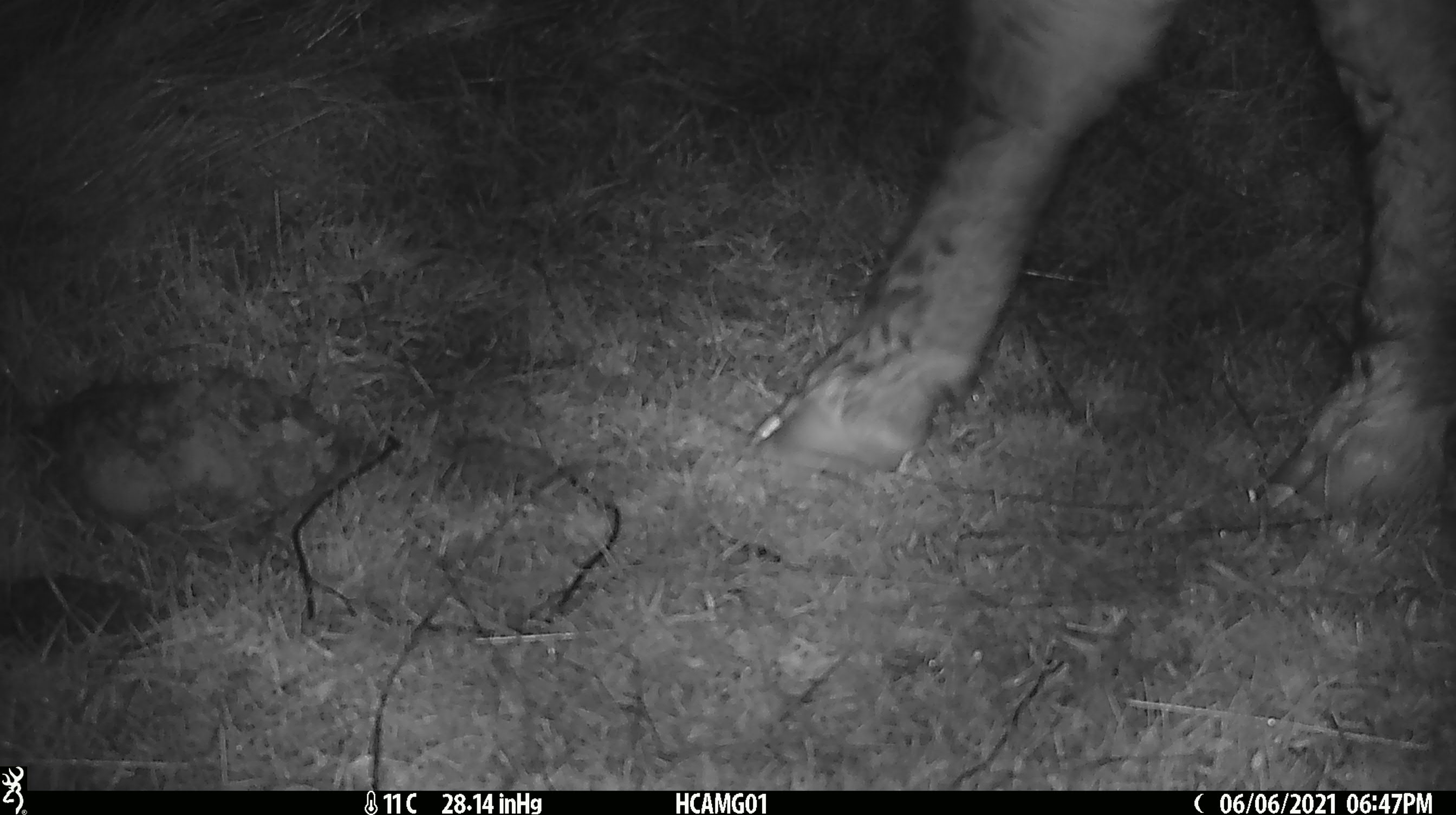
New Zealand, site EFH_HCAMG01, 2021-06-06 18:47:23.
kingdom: Animalia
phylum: Chordata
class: Mammalia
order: Artiodactyla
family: Bovidae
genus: Bos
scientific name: Bos taurus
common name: domestic cow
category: cow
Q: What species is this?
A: Cow (domestic cow) (Bos taurus).